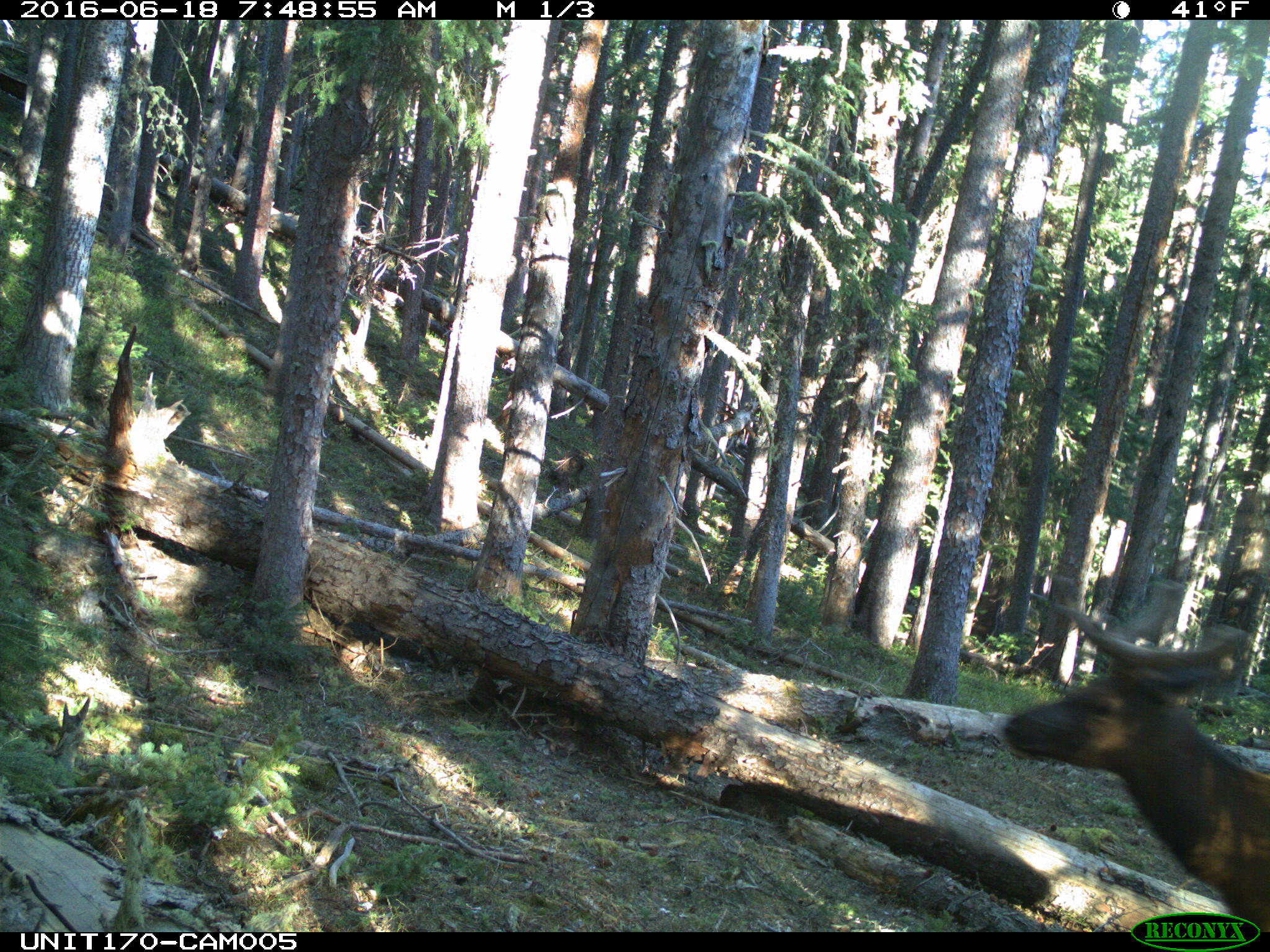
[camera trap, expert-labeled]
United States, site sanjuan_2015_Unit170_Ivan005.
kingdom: Animalia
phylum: Chordata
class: Mammalia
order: Artiodactyla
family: Cervidae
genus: Cervus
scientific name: Cervus elaphus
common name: red deer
Cervus elaphus (red deer).